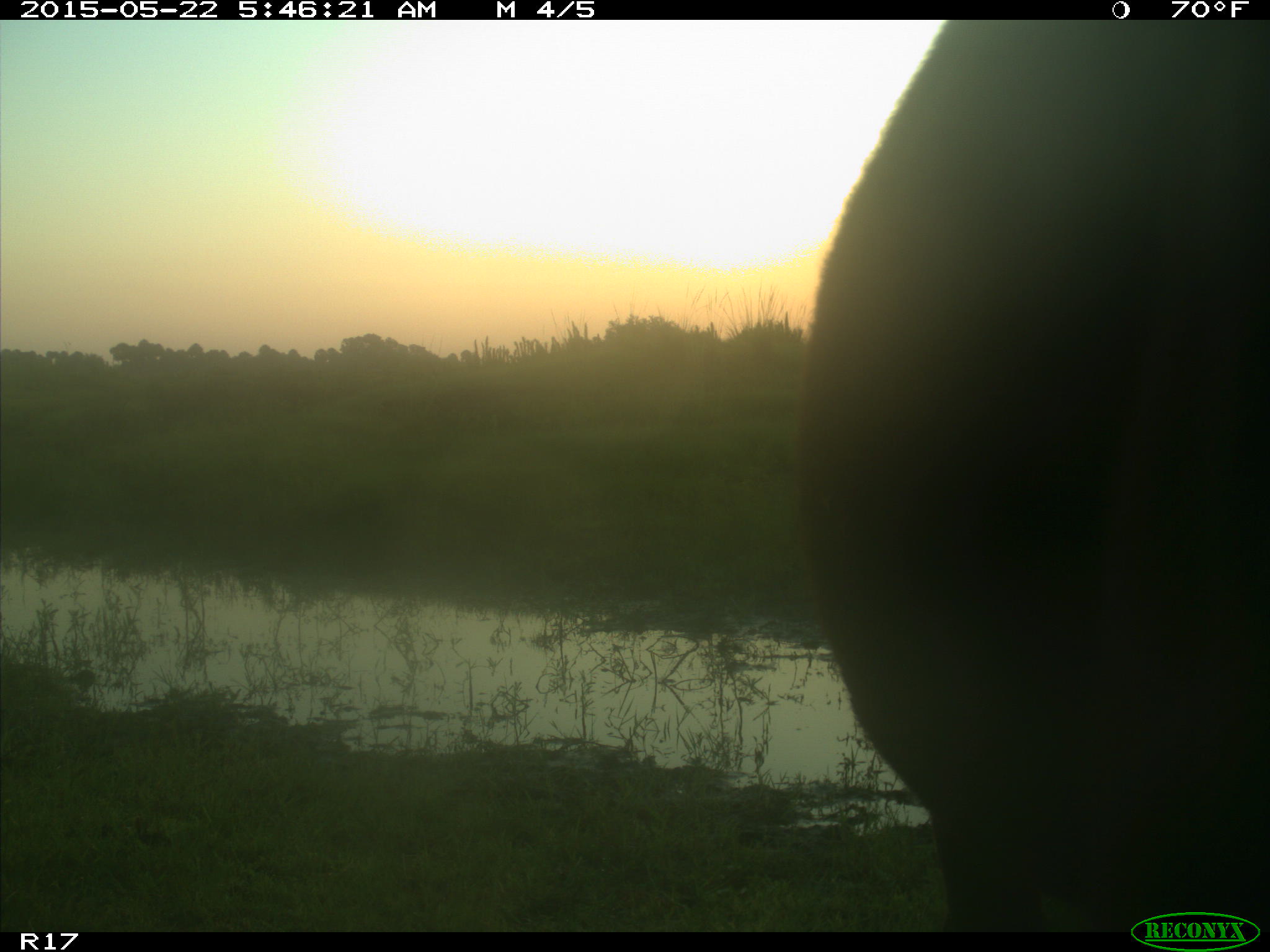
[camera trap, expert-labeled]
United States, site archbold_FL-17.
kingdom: Animalia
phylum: Chordata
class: Mammalia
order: Artiodactyla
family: Bovidae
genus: Bos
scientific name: Bos taurus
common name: domestic cow